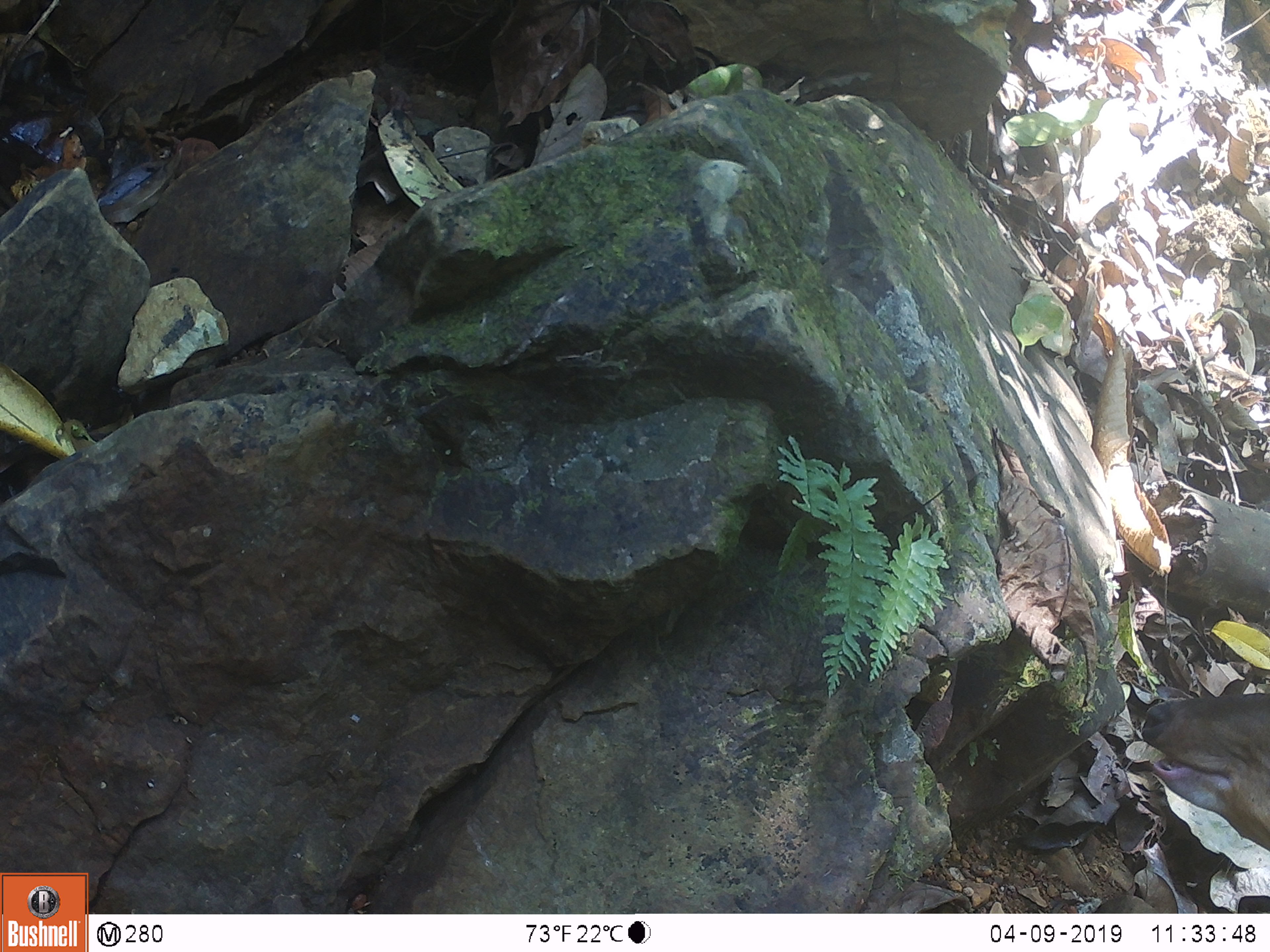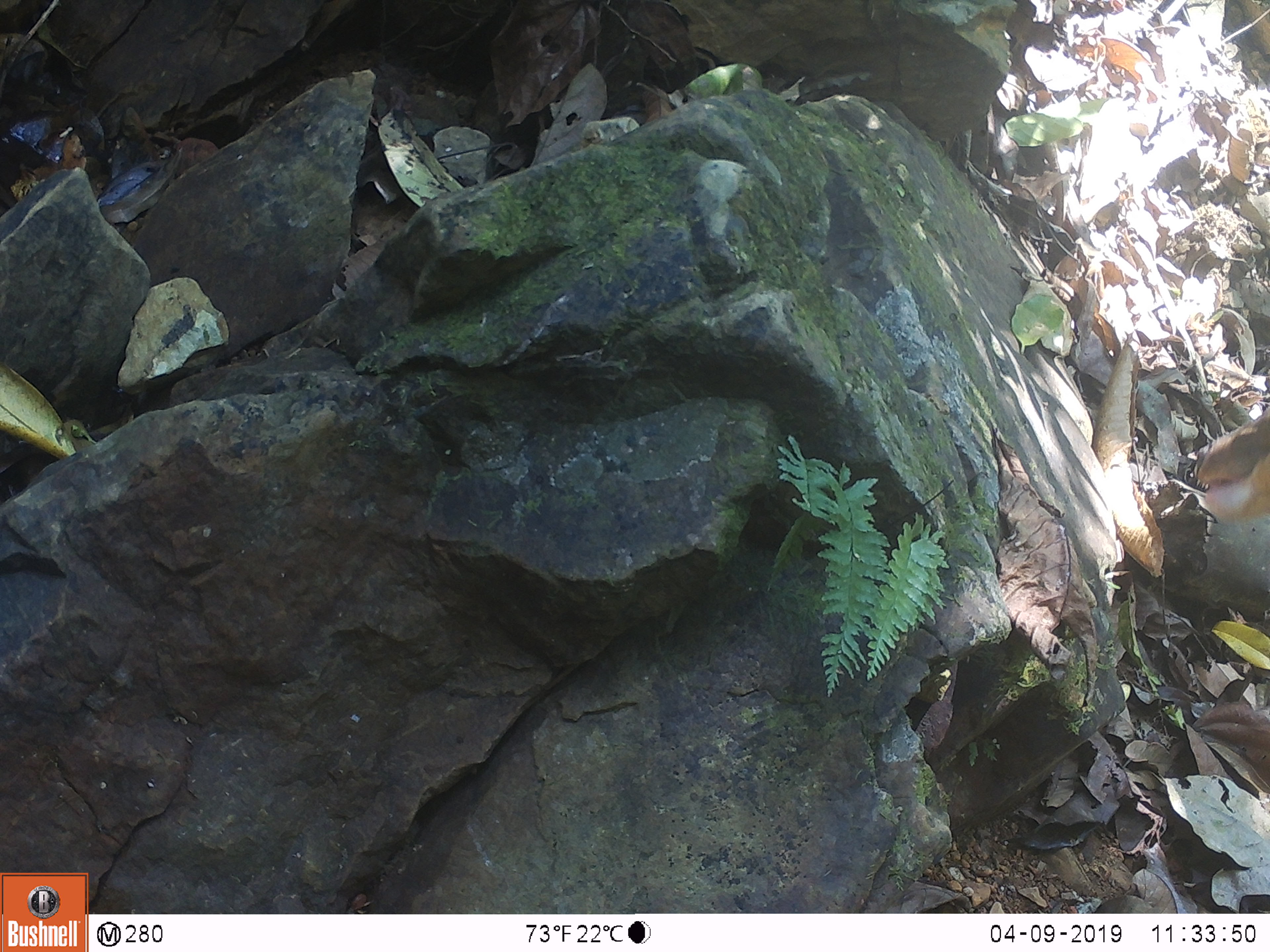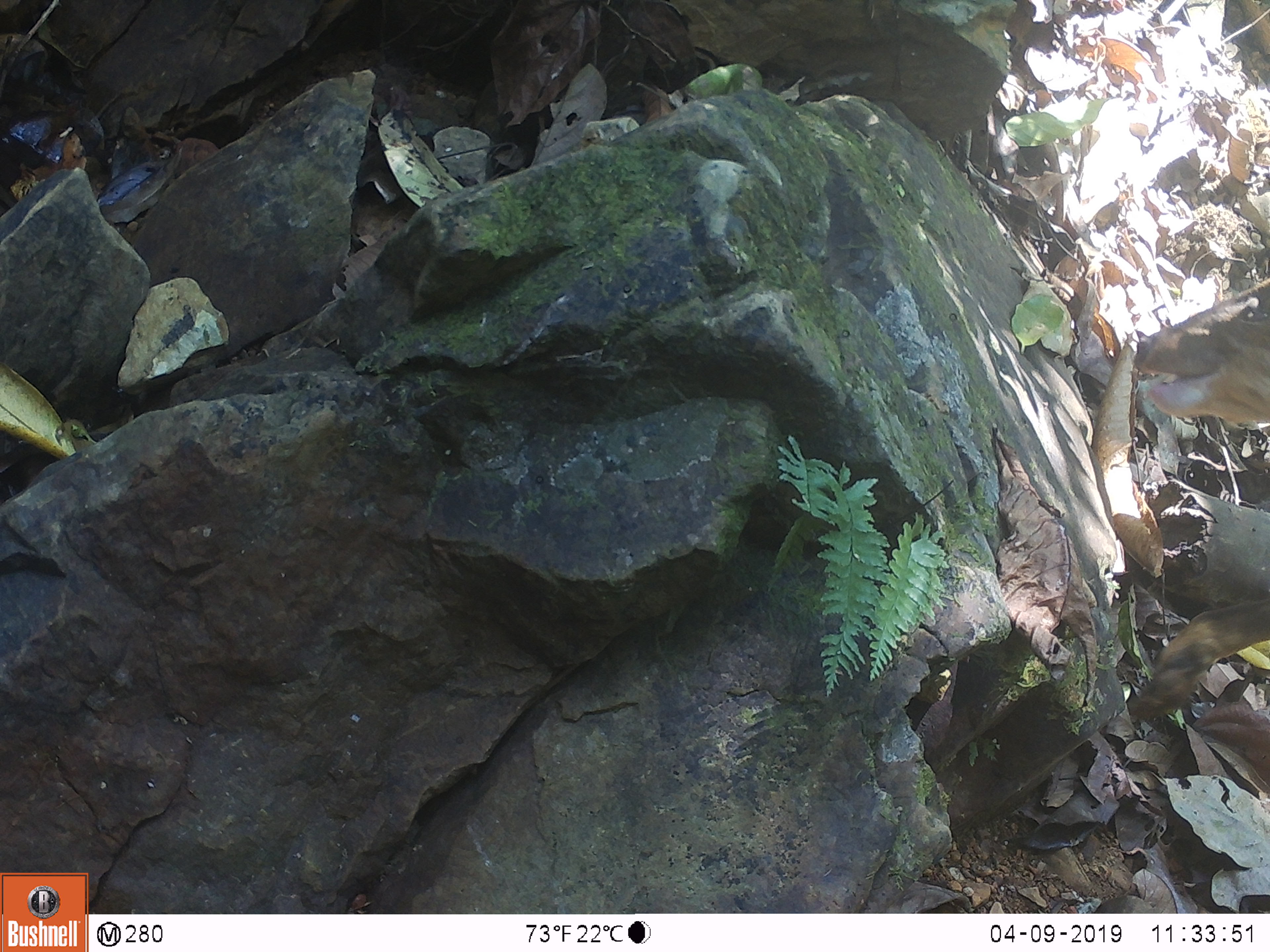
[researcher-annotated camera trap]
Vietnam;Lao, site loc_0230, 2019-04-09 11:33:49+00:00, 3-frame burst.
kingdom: Animalia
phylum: Chordata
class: Mammalia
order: Artiodactyla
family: Cervidae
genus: Muntiacus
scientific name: Muntiacus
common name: muntjacs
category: unidentified muntjac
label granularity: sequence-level